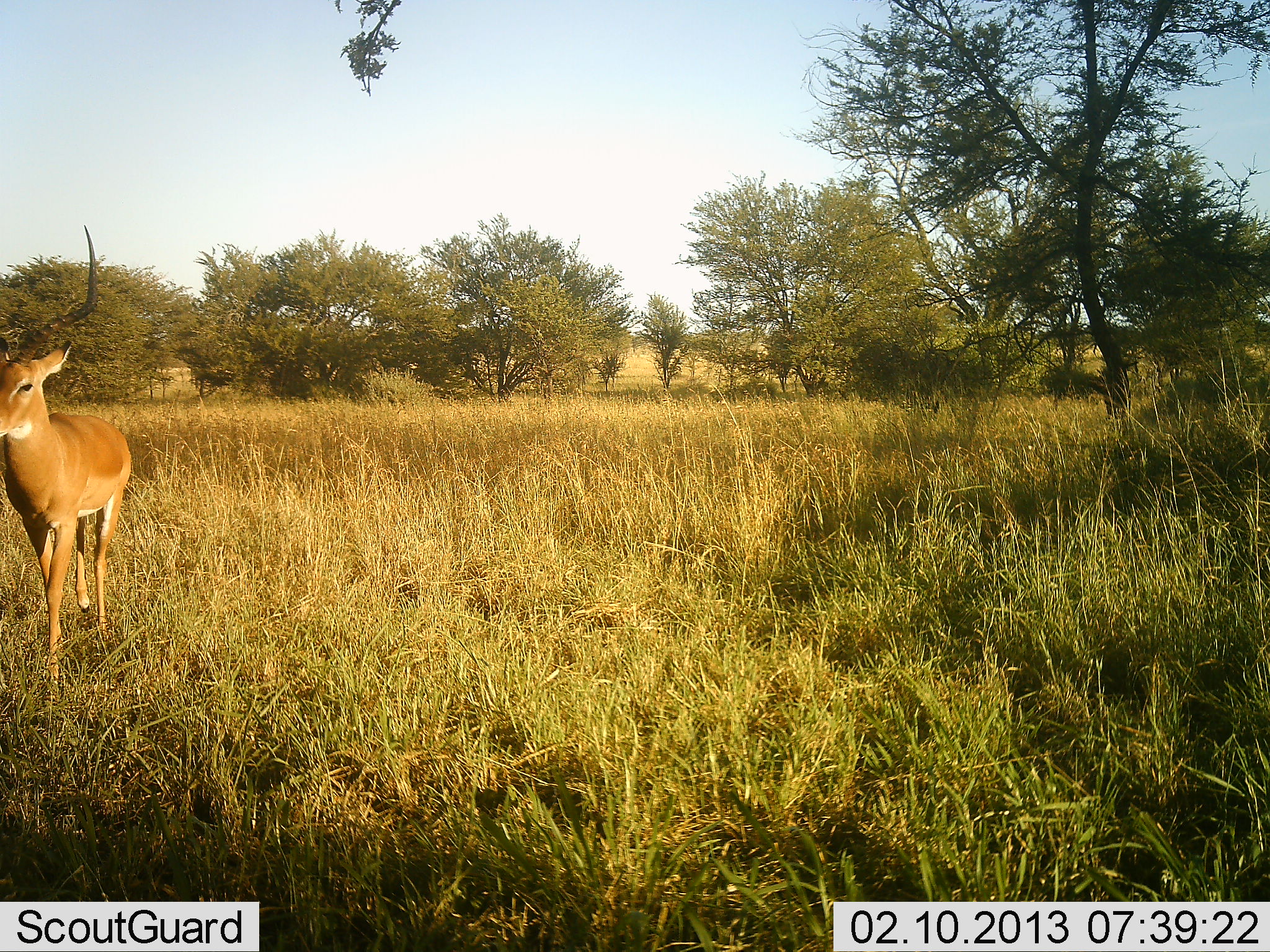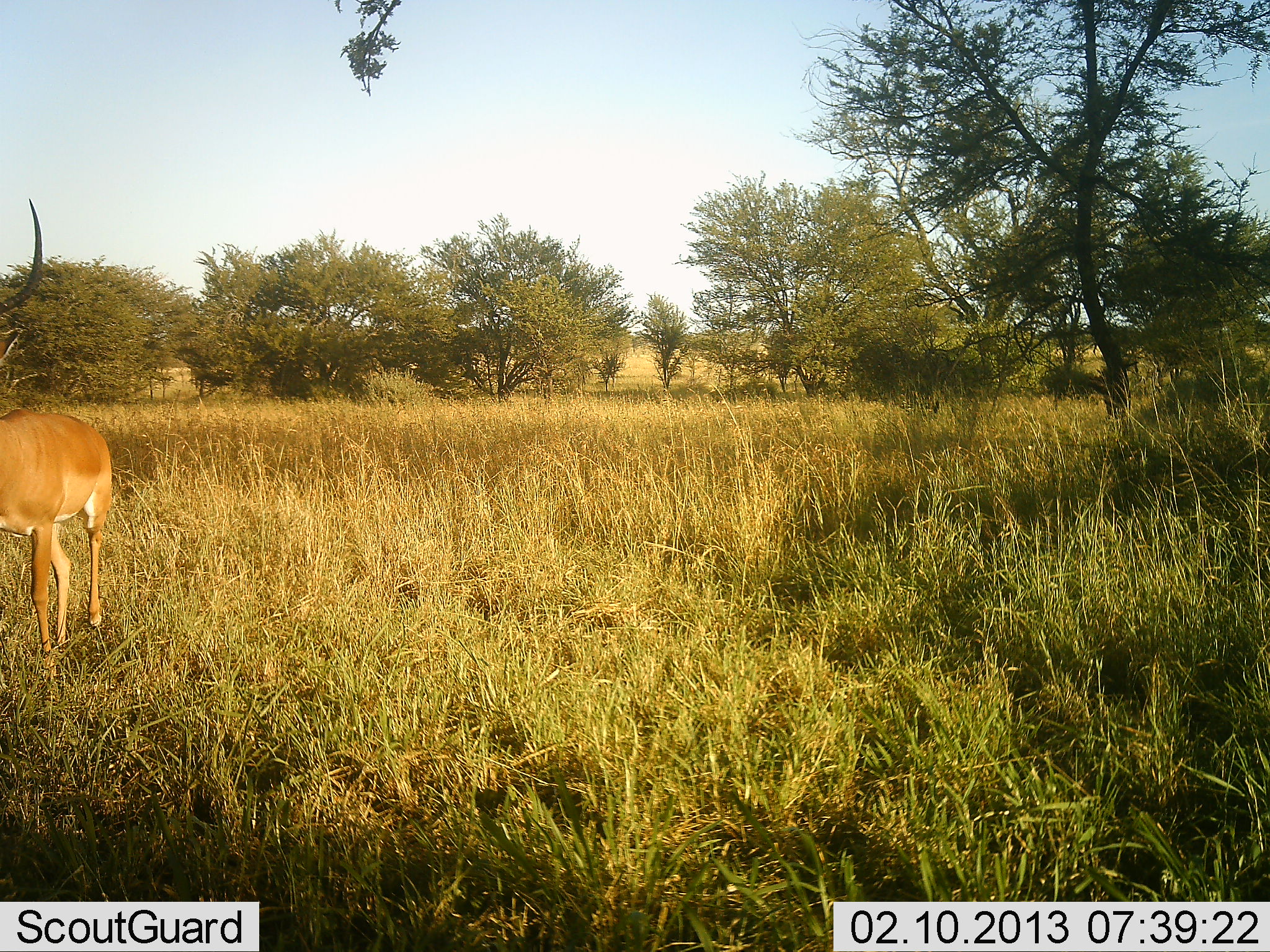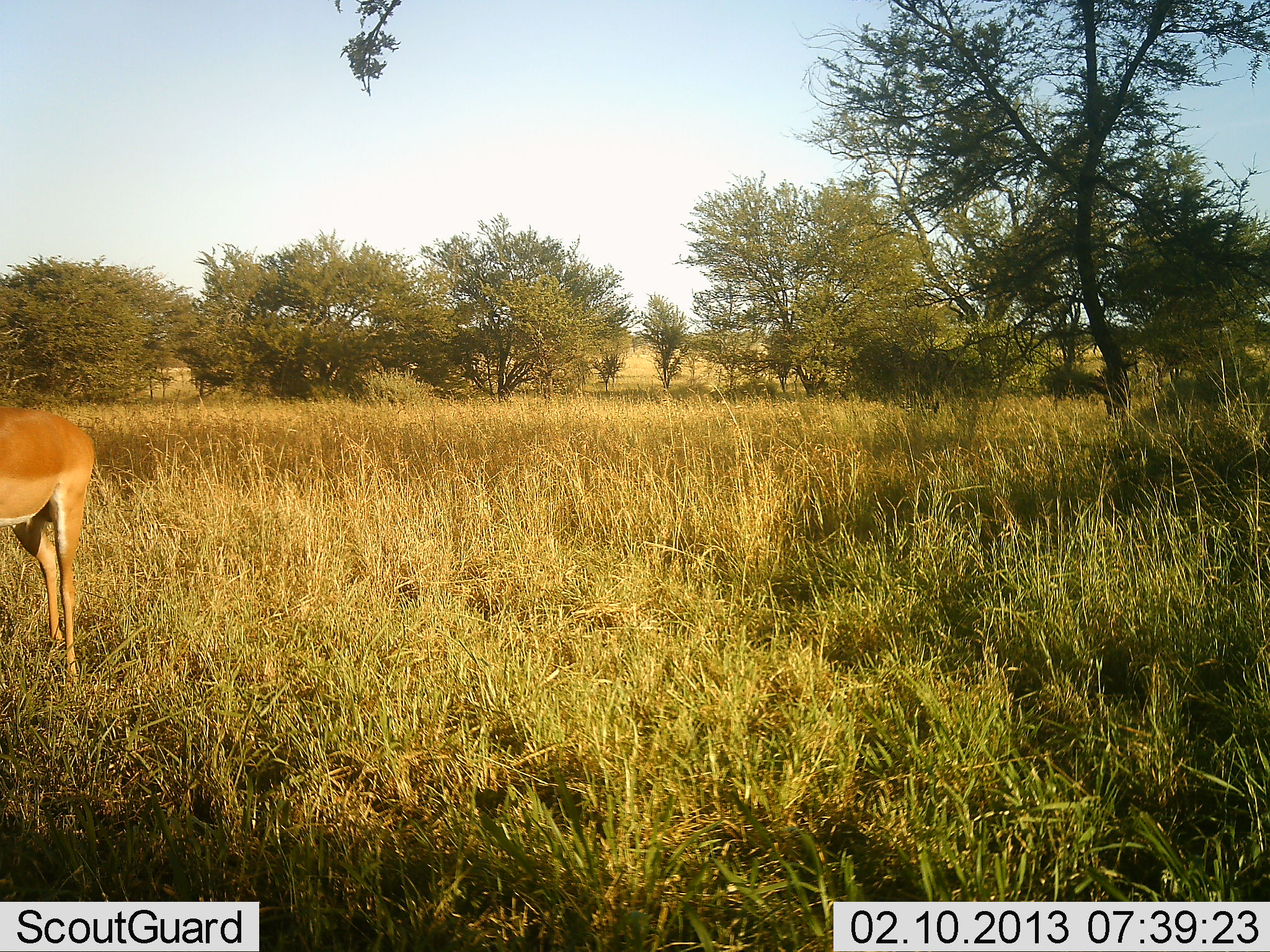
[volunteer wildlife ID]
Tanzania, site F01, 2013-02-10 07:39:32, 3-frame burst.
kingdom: Animalia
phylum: Chordata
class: Mammalia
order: Artiodactyla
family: Bovidae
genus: Aepyceros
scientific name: Aepyceros melampus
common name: impala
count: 1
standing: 15%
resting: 0%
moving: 85%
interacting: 0%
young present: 0%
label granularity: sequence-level